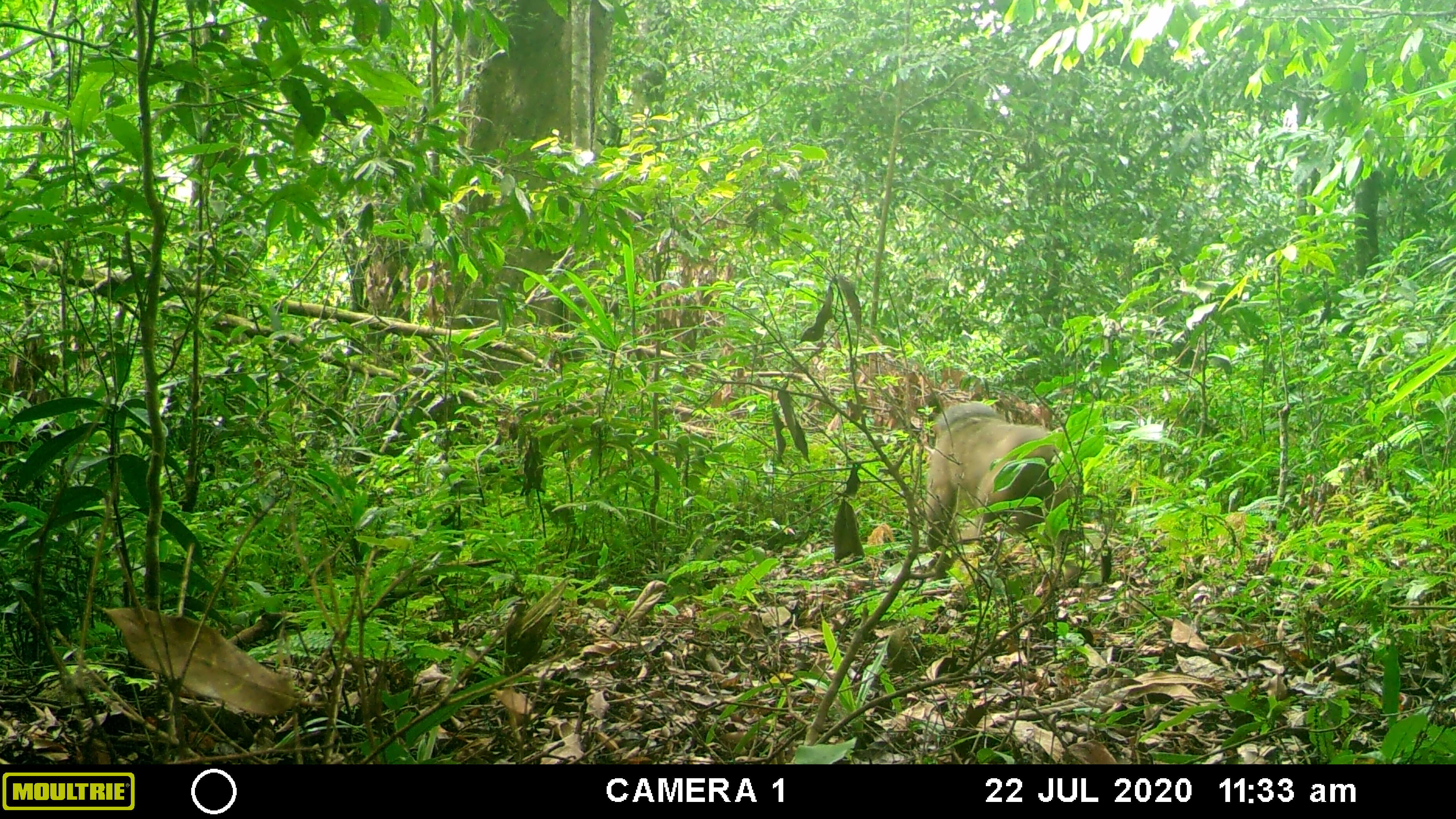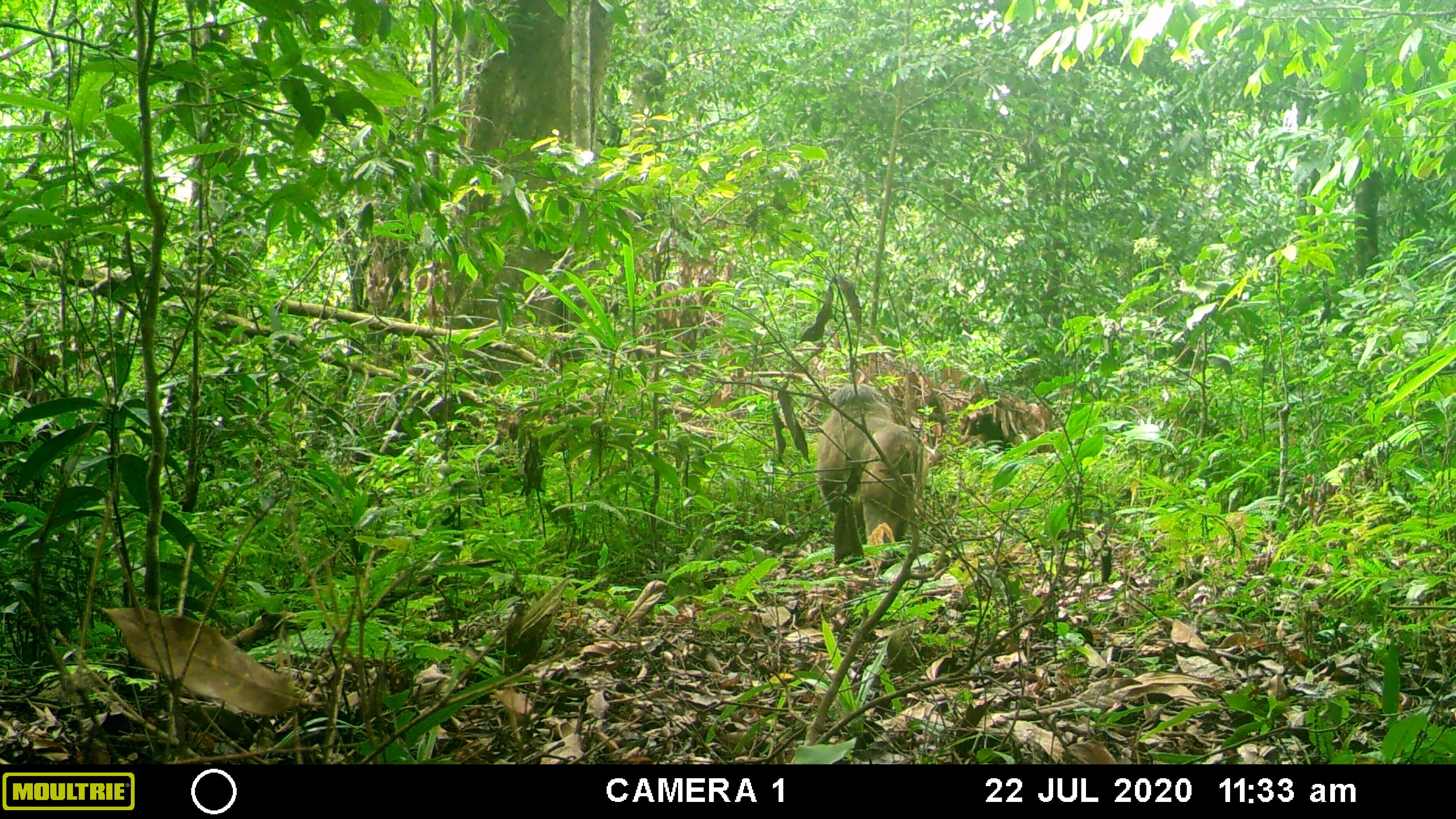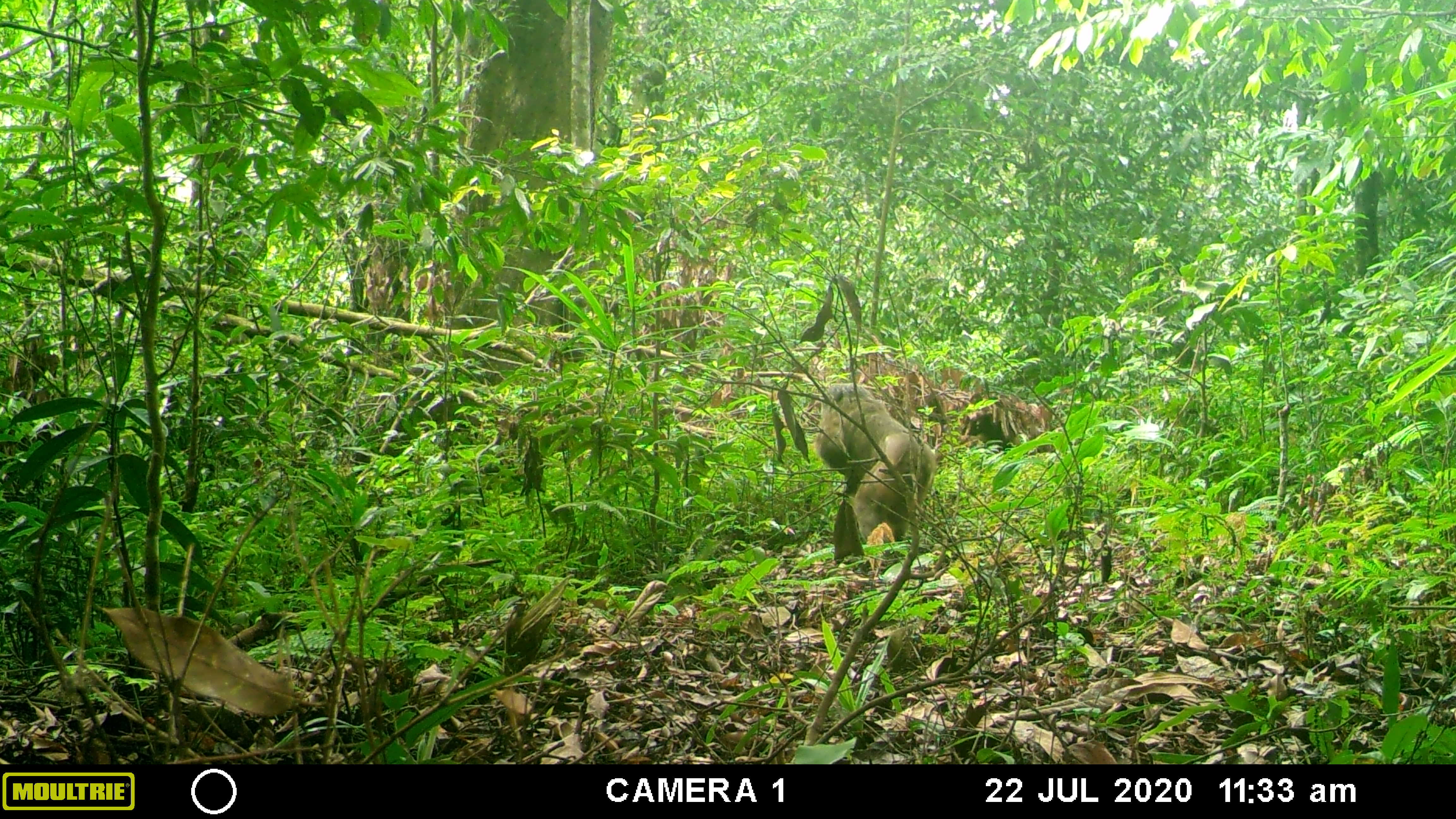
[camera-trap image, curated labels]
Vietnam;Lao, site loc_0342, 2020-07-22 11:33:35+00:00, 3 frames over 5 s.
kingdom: Animalia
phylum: Chordata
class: Mammalia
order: Primates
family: Cercopithecidae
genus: Macaca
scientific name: Macaca arctoides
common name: stump-tailed macaque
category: stump tailed macaque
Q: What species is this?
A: Stump tailed macaque (stump-tailed macaque) (Macaca arctoides).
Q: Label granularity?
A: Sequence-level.